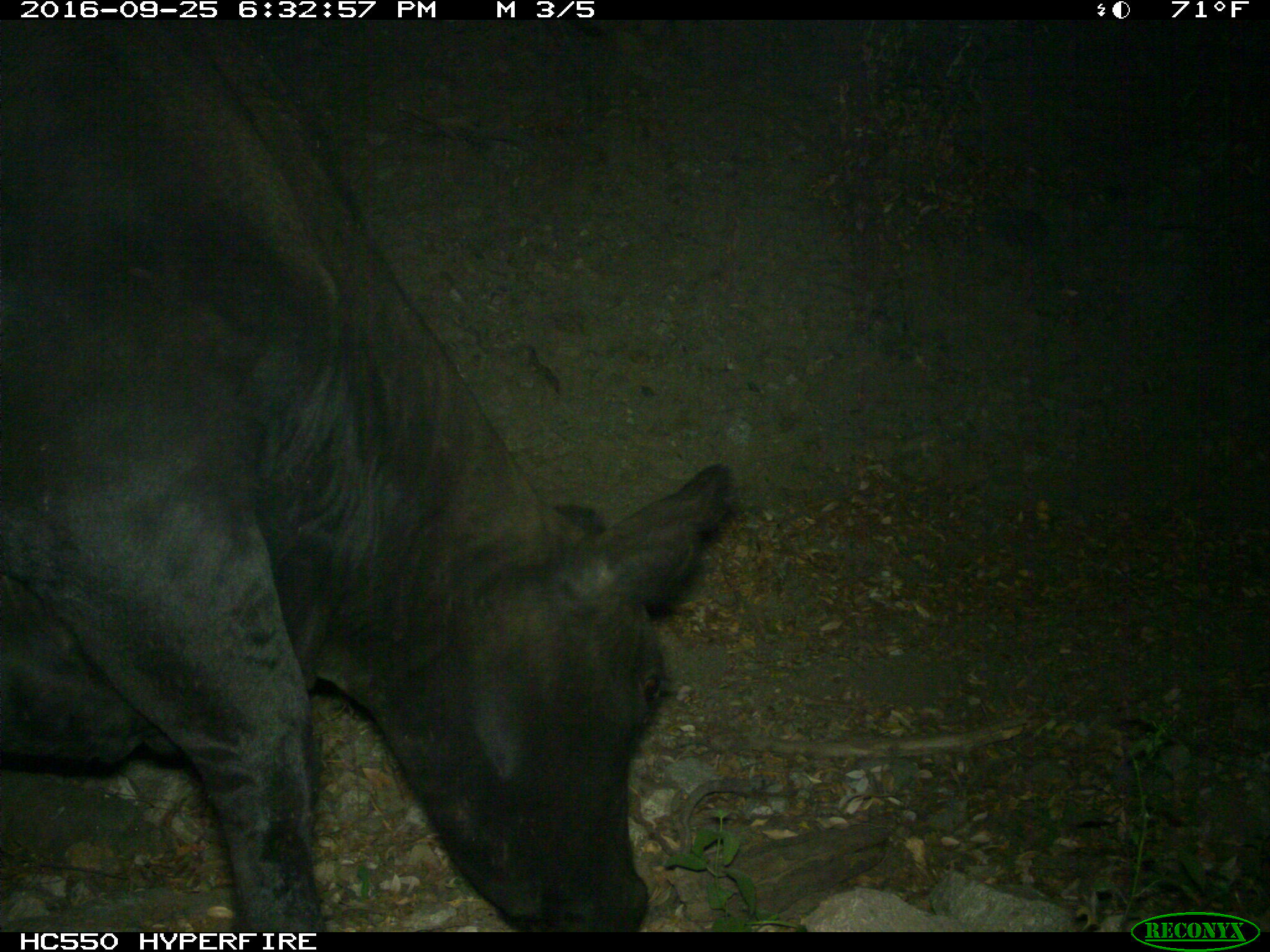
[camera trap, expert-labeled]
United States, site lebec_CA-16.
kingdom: Animalia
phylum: Chordata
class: Mammalia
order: Artiodactyla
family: Bovidae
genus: Bos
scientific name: Bos taurus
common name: domestic cow